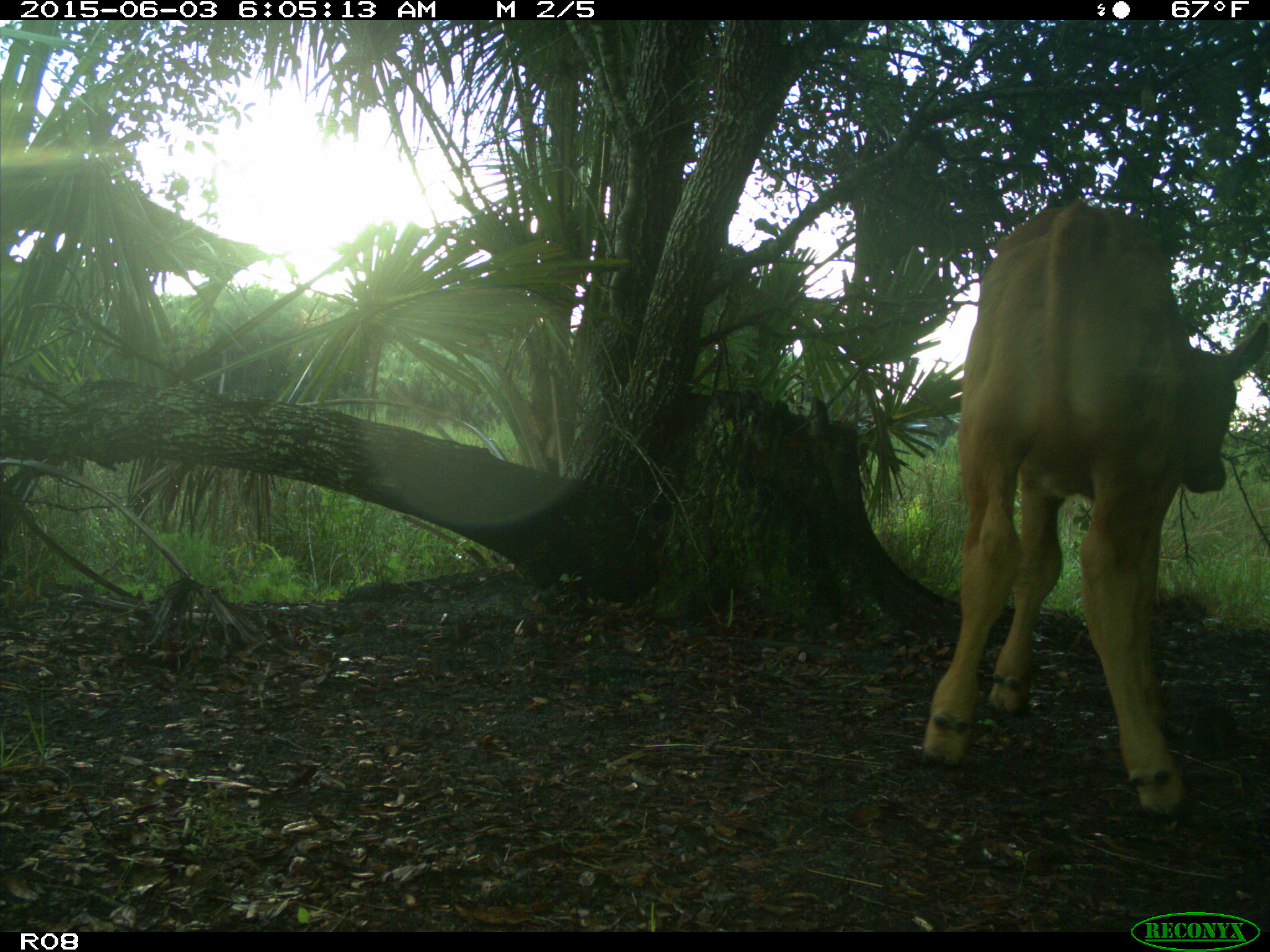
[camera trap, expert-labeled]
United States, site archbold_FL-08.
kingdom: Animalia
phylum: Chordata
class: Mammalia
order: Artiodactyla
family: Bovidae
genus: Bos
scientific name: Bos taurus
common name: domestic cow